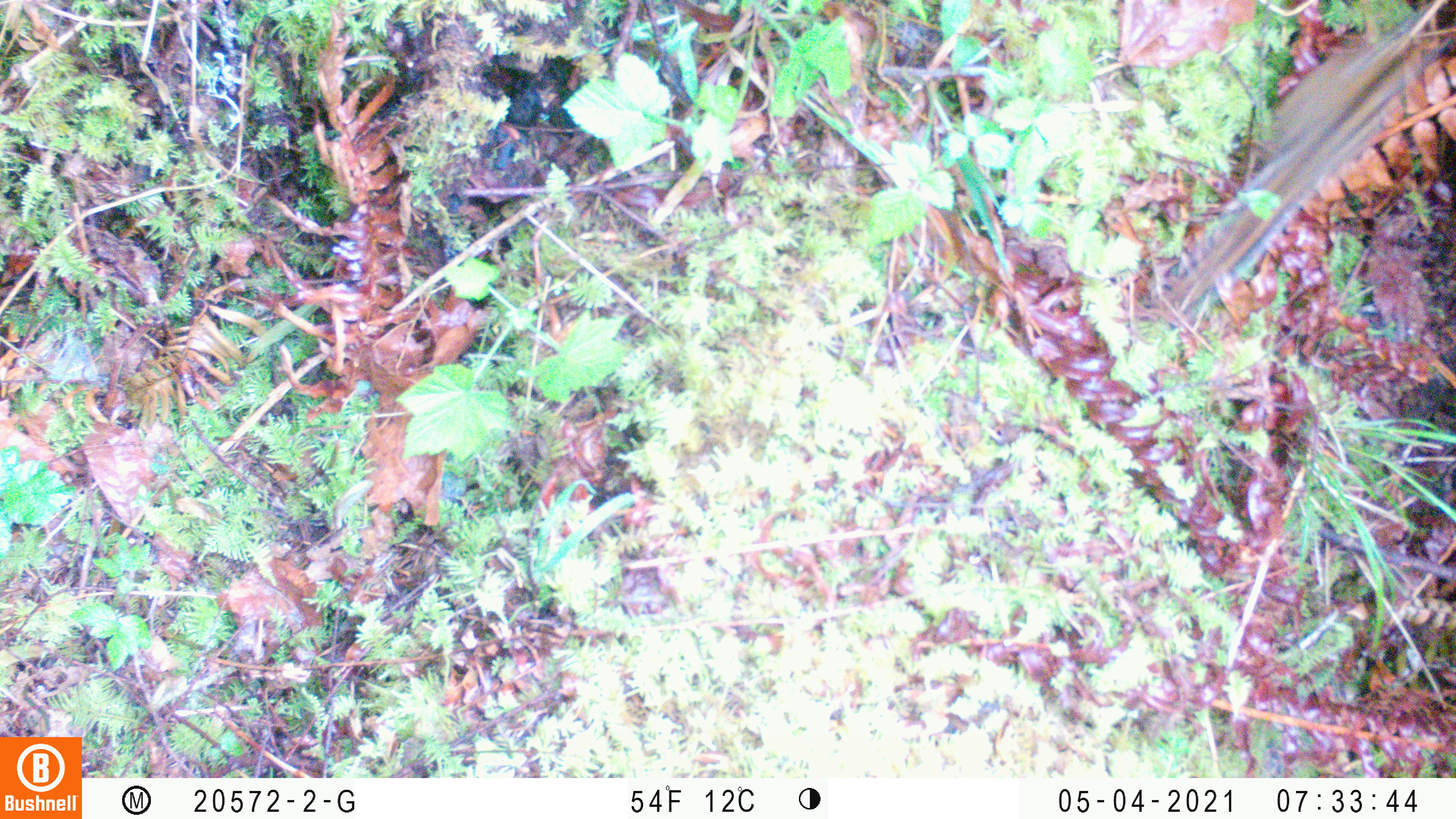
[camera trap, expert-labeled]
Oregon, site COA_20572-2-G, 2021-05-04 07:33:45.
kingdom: Animalia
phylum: Chordata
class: Mammalia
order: Rodentia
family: Sciuridae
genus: Neotamias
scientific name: Neotamias townsendii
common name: townsend's chipmunk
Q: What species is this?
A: Townsend's chipmunk (Neotamias townsendii).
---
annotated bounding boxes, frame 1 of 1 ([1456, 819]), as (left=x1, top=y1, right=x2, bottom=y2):
townsend's chipmunk: (left=1166, top=20, right=1435, bottom=318)